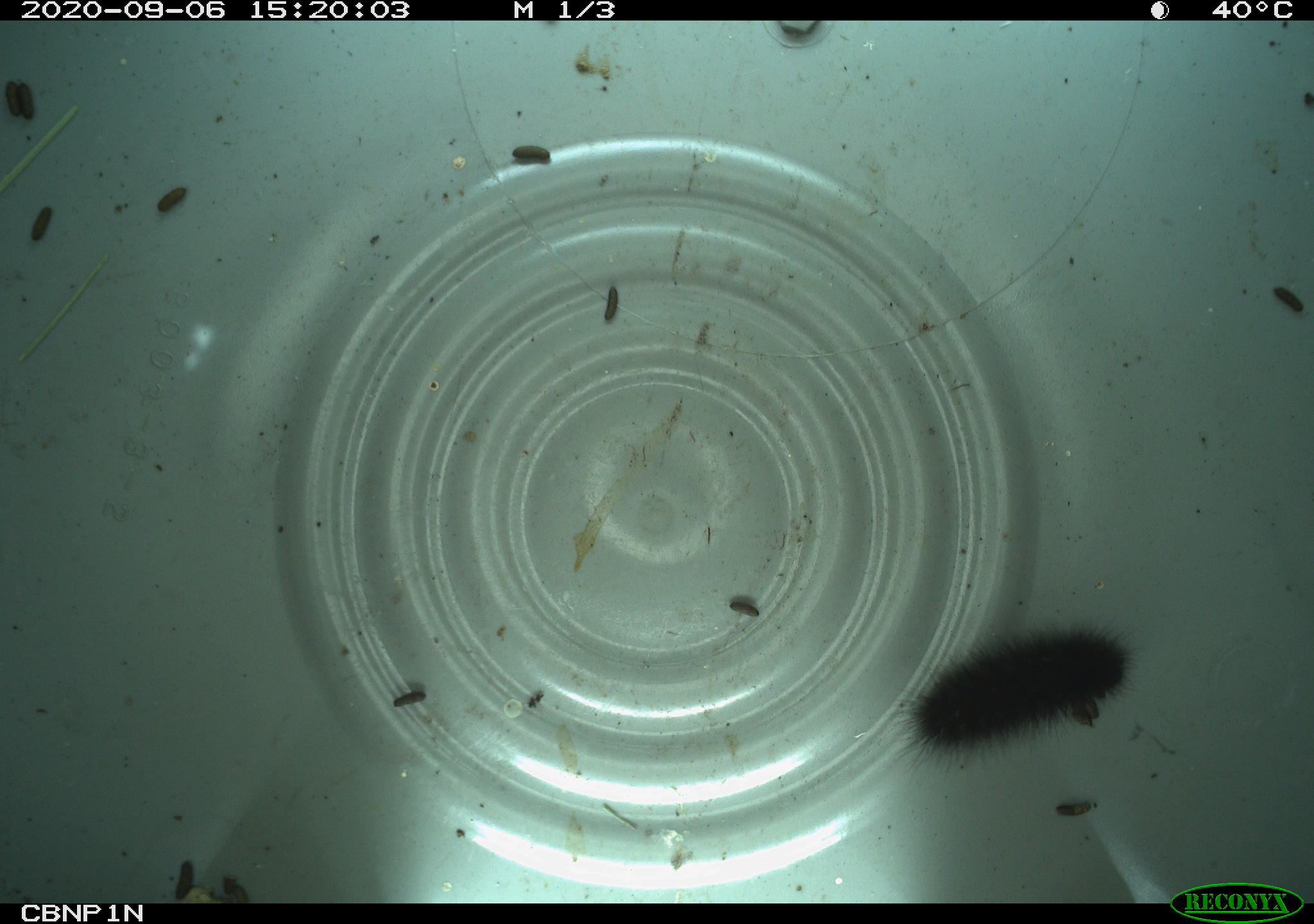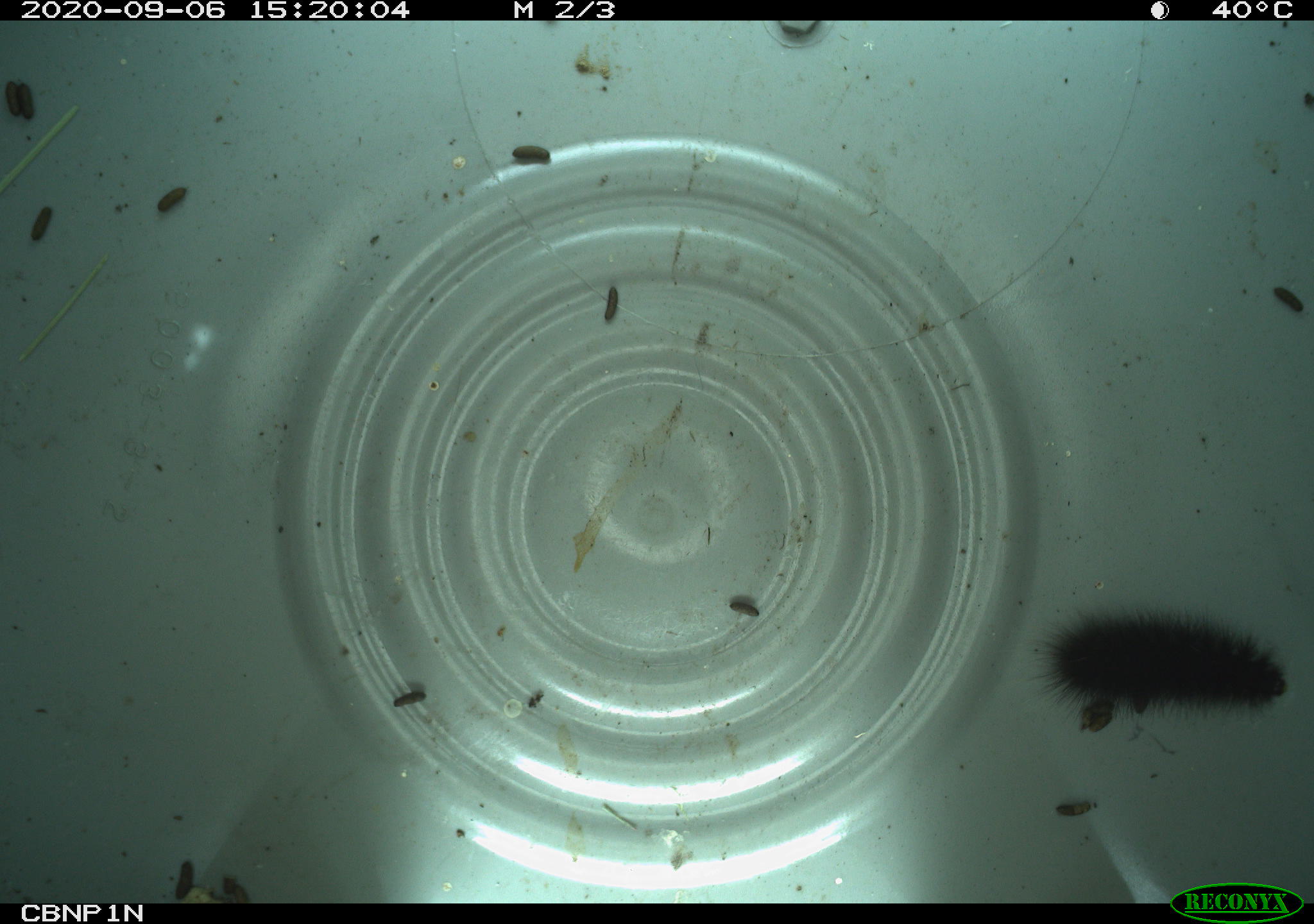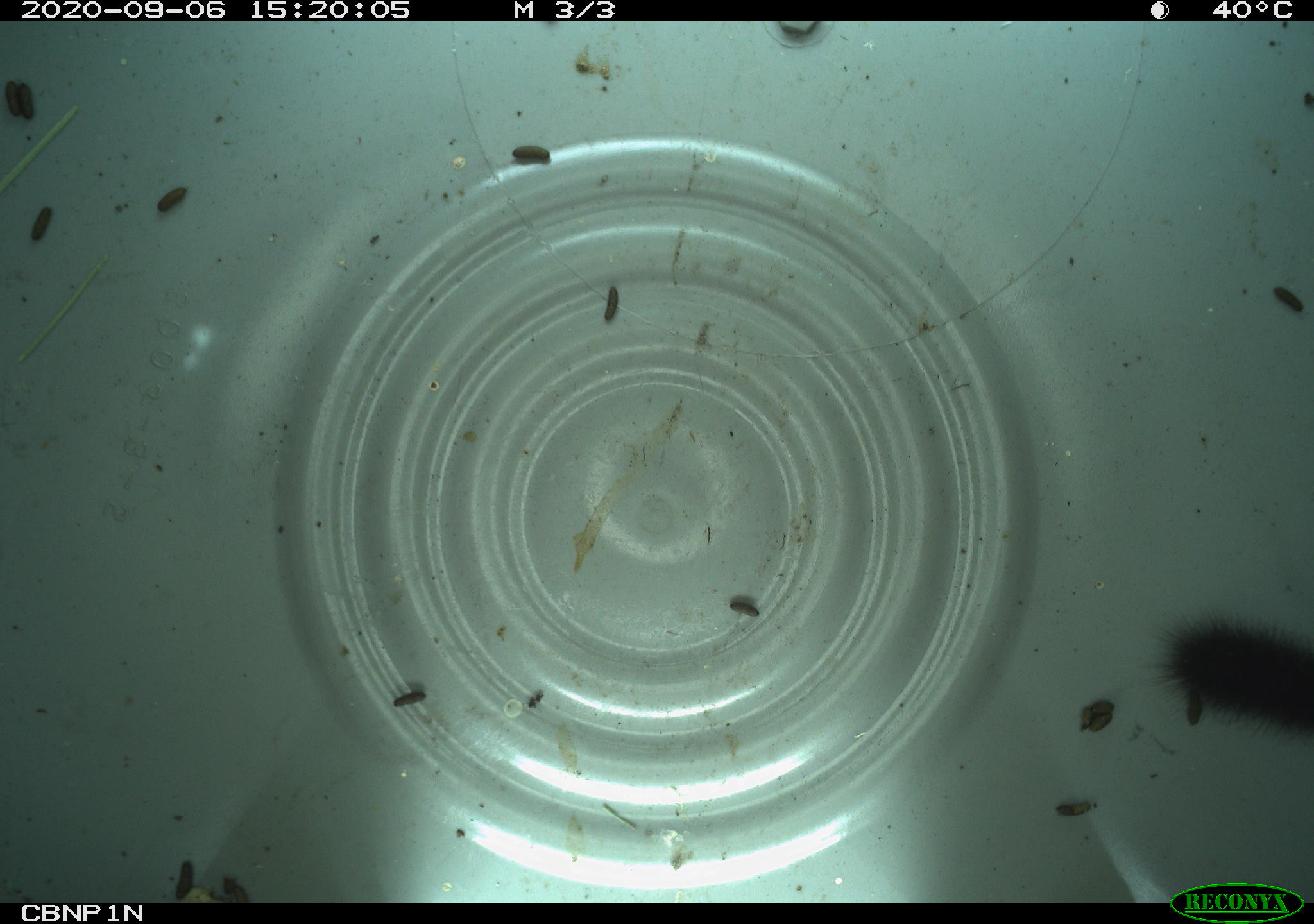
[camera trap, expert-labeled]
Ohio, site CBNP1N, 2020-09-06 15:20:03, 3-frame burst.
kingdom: Animalia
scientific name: Animalia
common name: animal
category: invertebrate